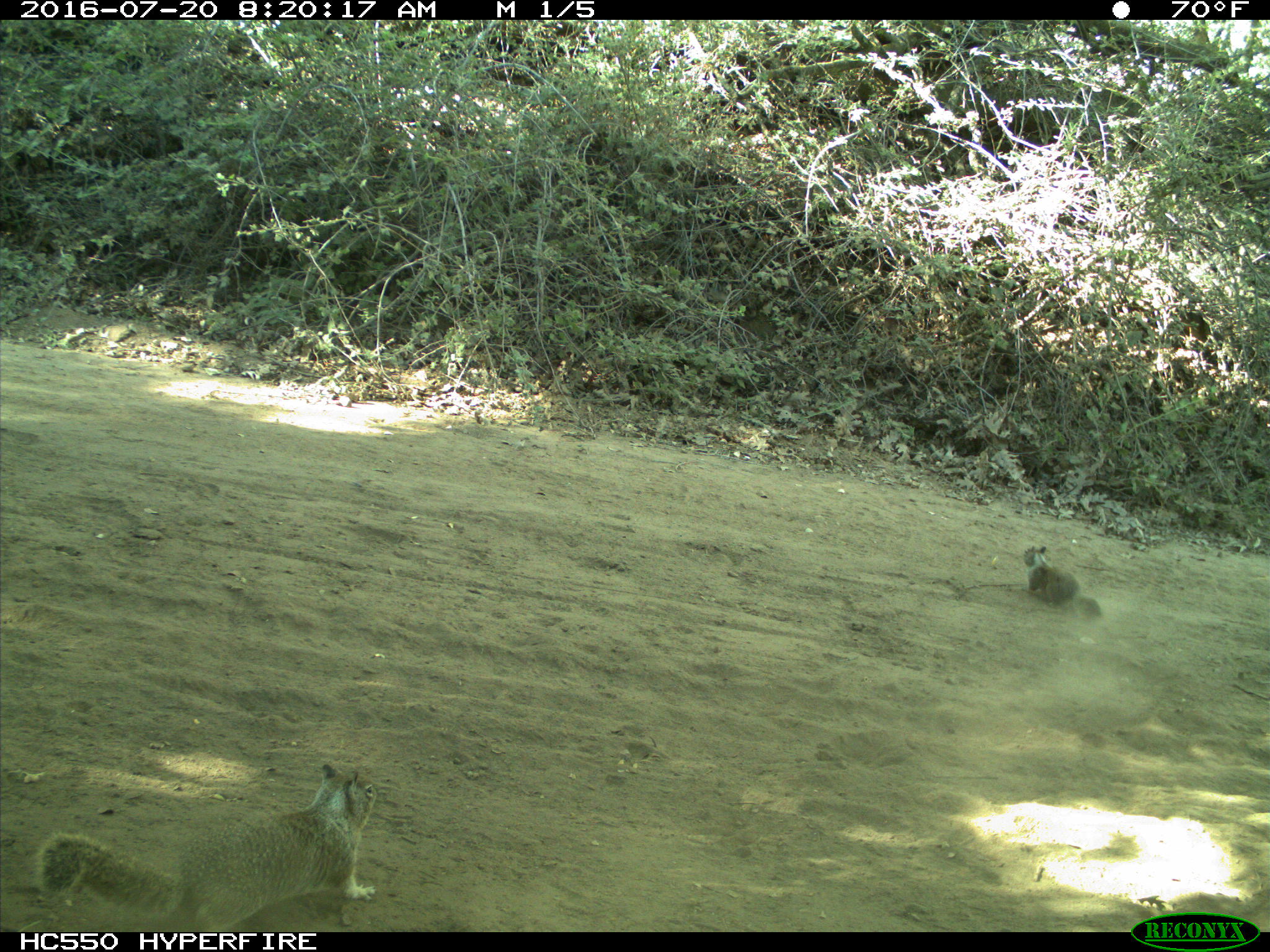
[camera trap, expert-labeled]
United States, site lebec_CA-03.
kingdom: Animalia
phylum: Chordata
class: Mammalia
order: Rodentia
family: Sciuridae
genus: Otospermophilus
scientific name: Otospermophilus beecheyi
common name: california ground squirrel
Otospermophilus beecheyi (california ground squirrel).